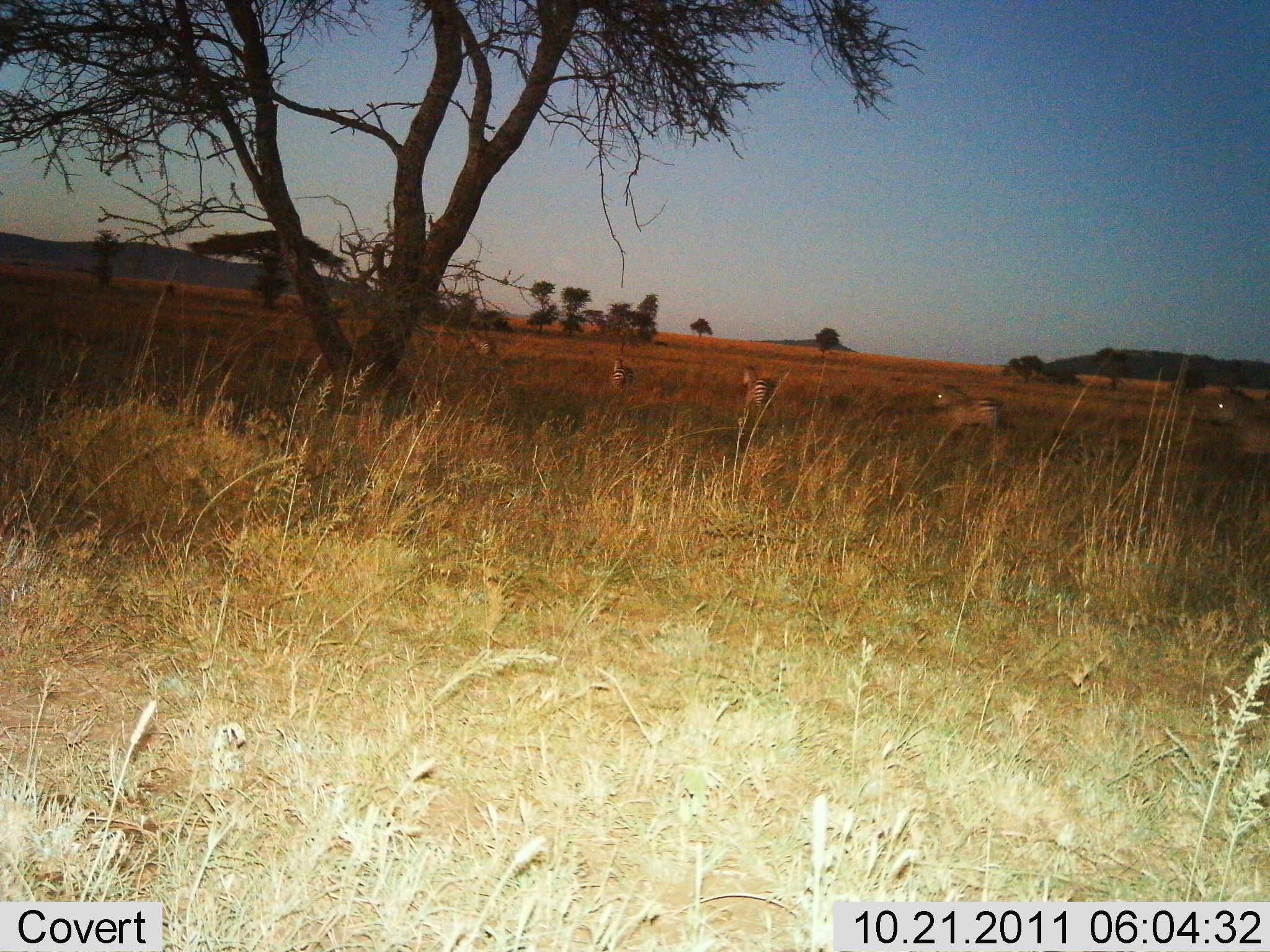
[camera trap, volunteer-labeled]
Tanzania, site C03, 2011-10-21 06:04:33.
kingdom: Animalia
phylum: Chordata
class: Mammalia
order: Perissodactyla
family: Equidae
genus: Equus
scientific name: Equus quagga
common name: plains zebra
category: zebra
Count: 5.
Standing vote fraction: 9%.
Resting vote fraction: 0%.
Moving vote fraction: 91%.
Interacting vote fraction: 0%.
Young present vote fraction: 0%.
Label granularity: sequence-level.